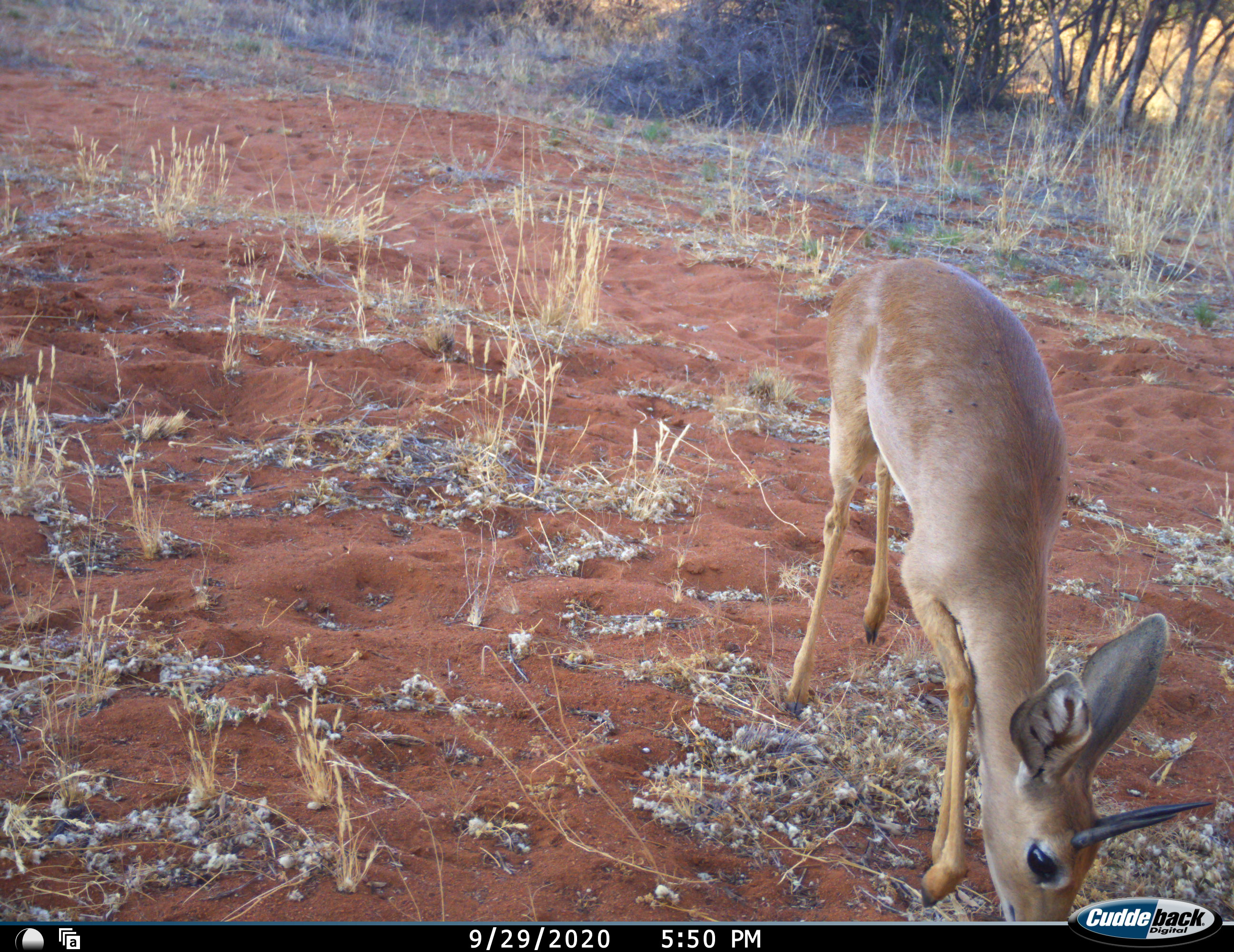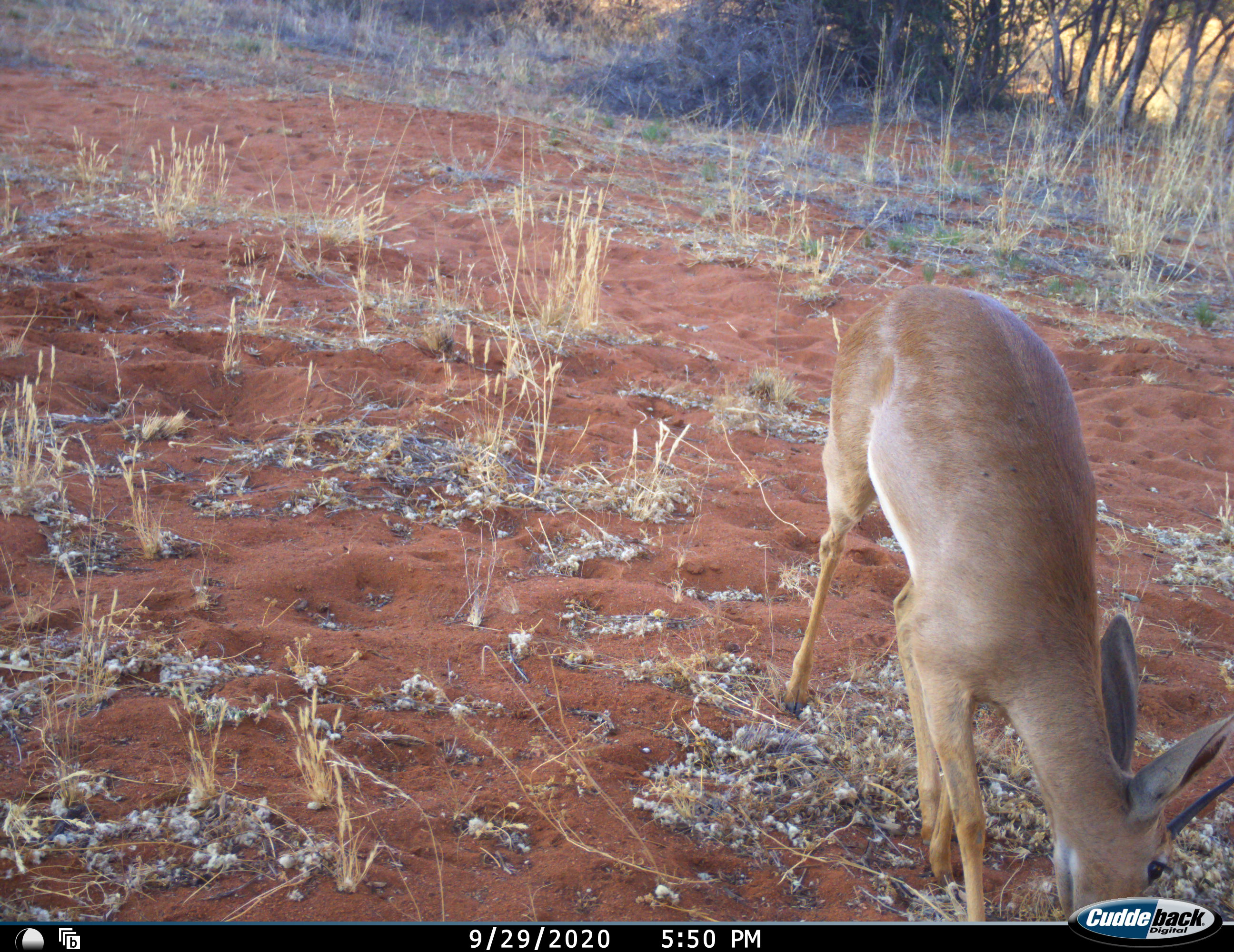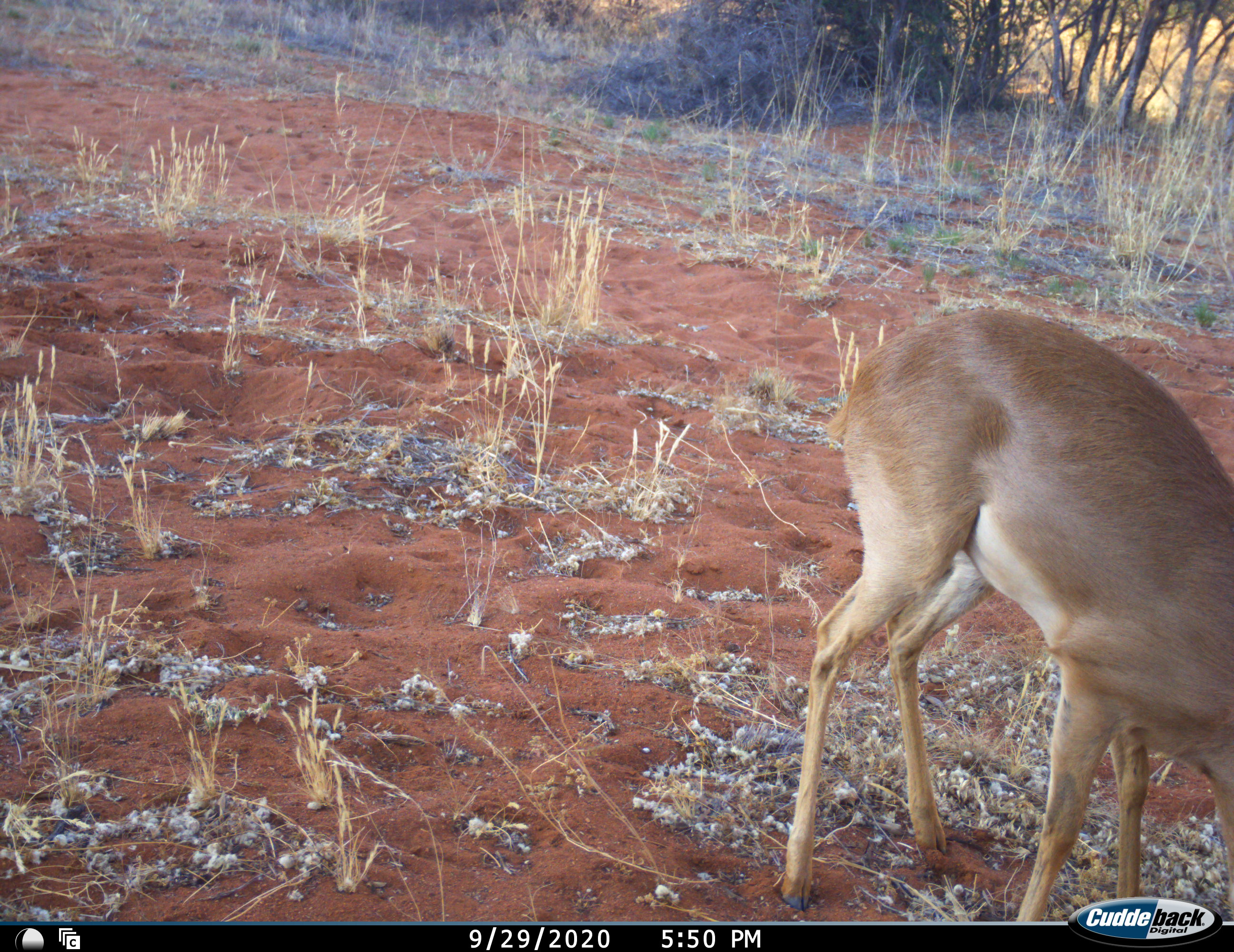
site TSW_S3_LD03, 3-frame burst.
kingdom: Animalia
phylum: Chordata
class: Mammalia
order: Artiodactyla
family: Bovidae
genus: Raphicerus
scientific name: Raphicerus campestris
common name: steenbok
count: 1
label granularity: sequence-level